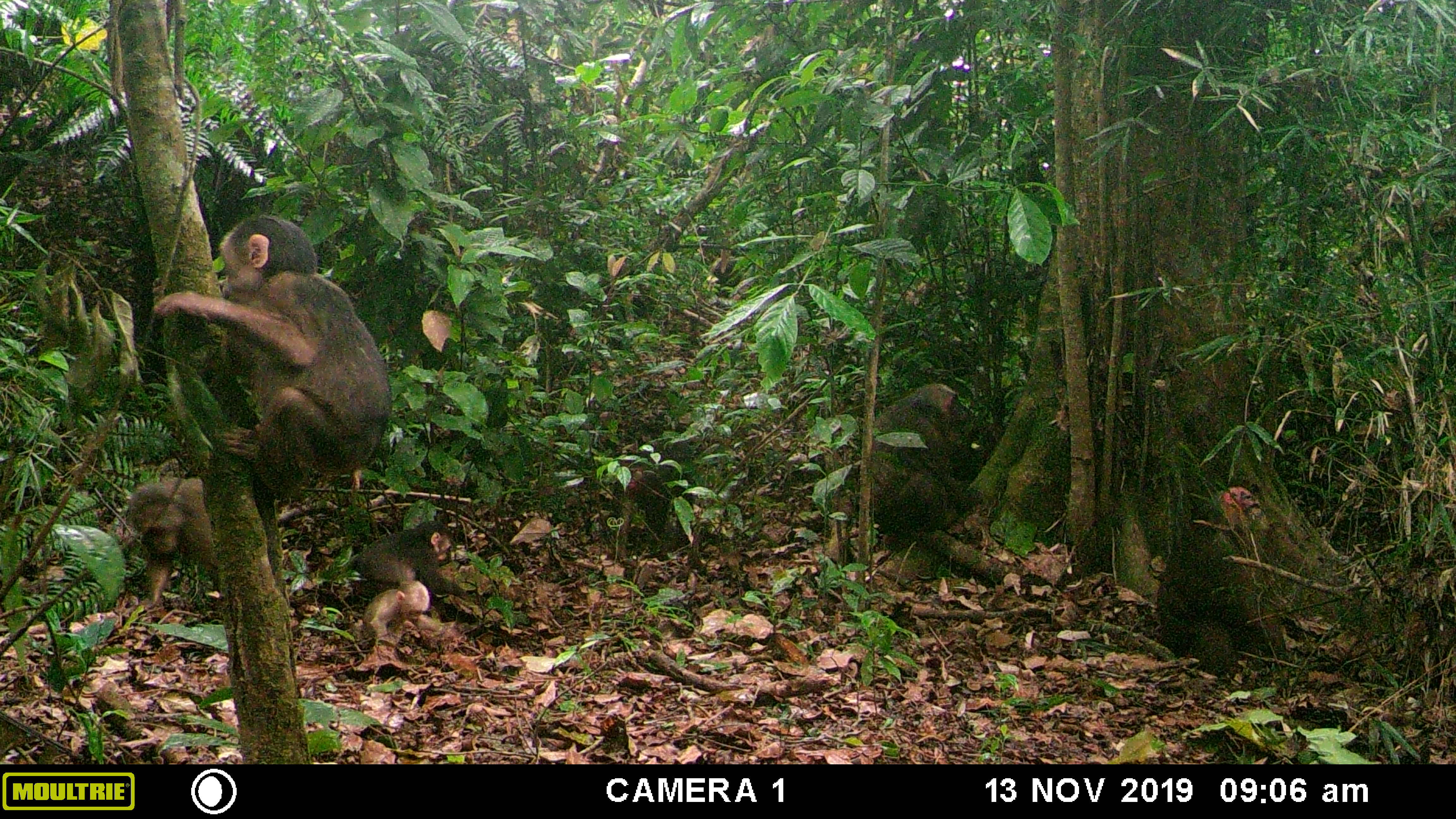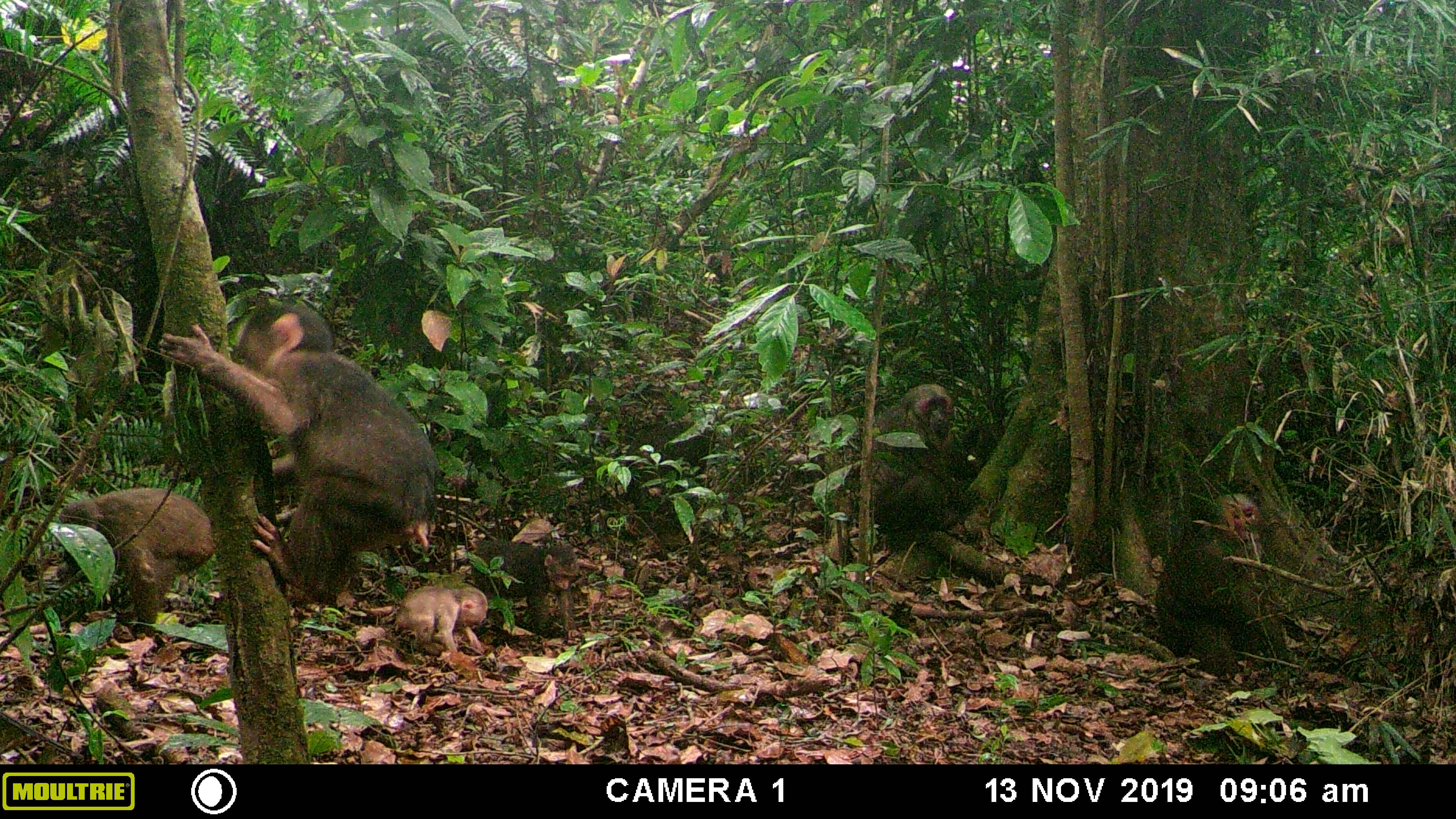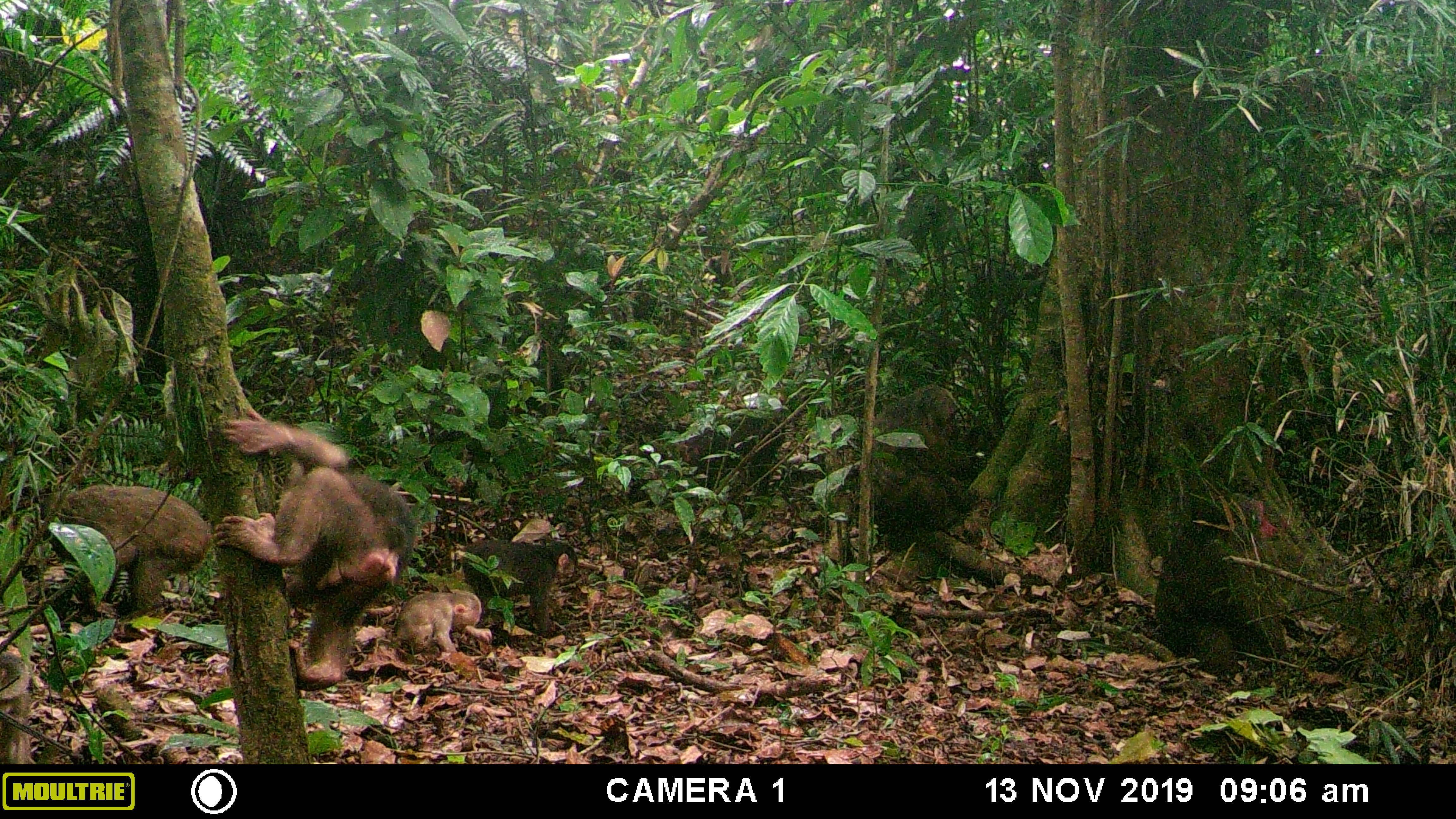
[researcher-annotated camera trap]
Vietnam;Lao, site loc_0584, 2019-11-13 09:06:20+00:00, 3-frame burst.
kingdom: Animalia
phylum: Chordata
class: Mammalia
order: Primates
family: Cercopithecidae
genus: Macaca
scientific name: Macaca arctoides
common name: stump-tailed macaque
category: stump tailed macaque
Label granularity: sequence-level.